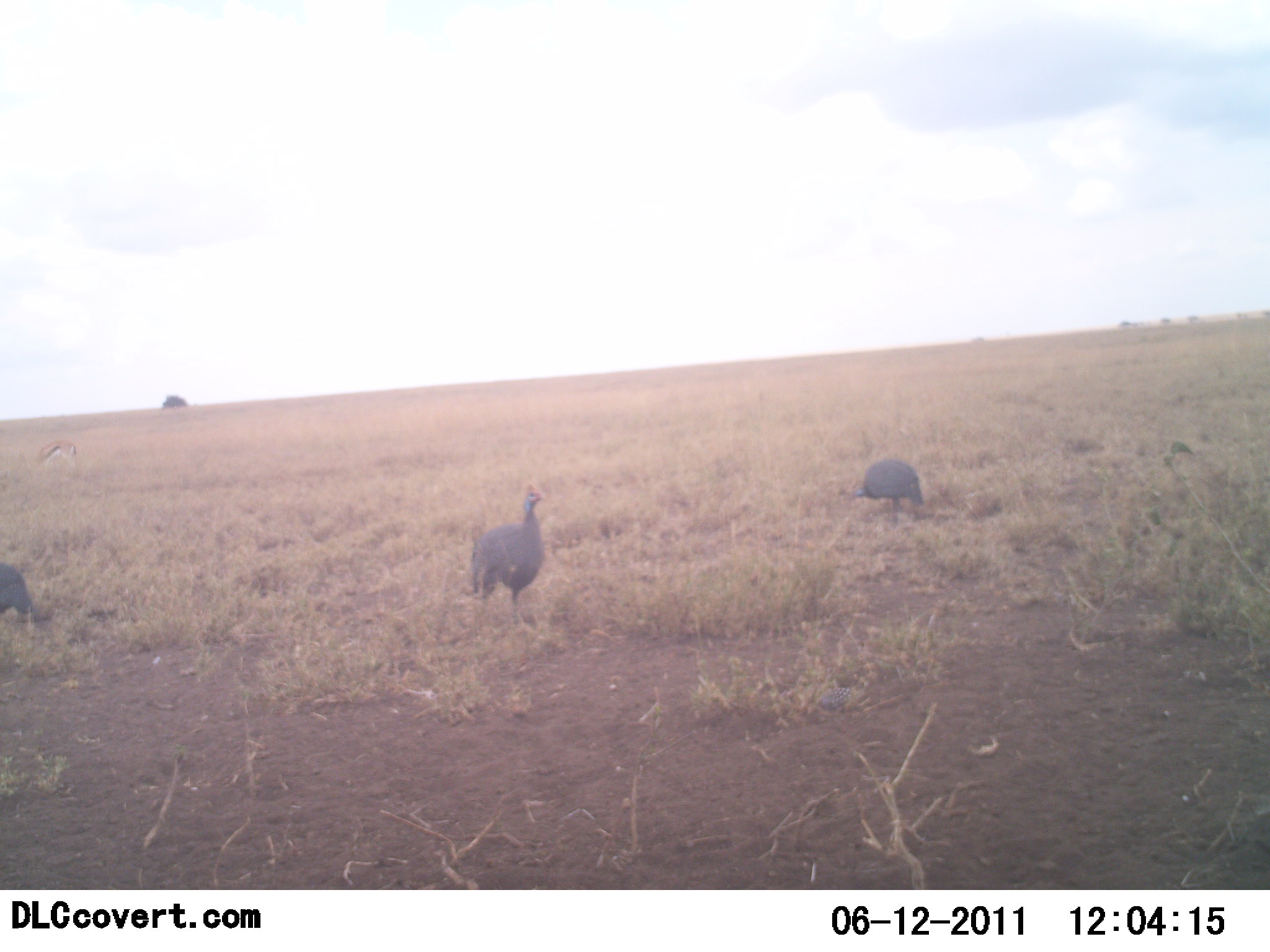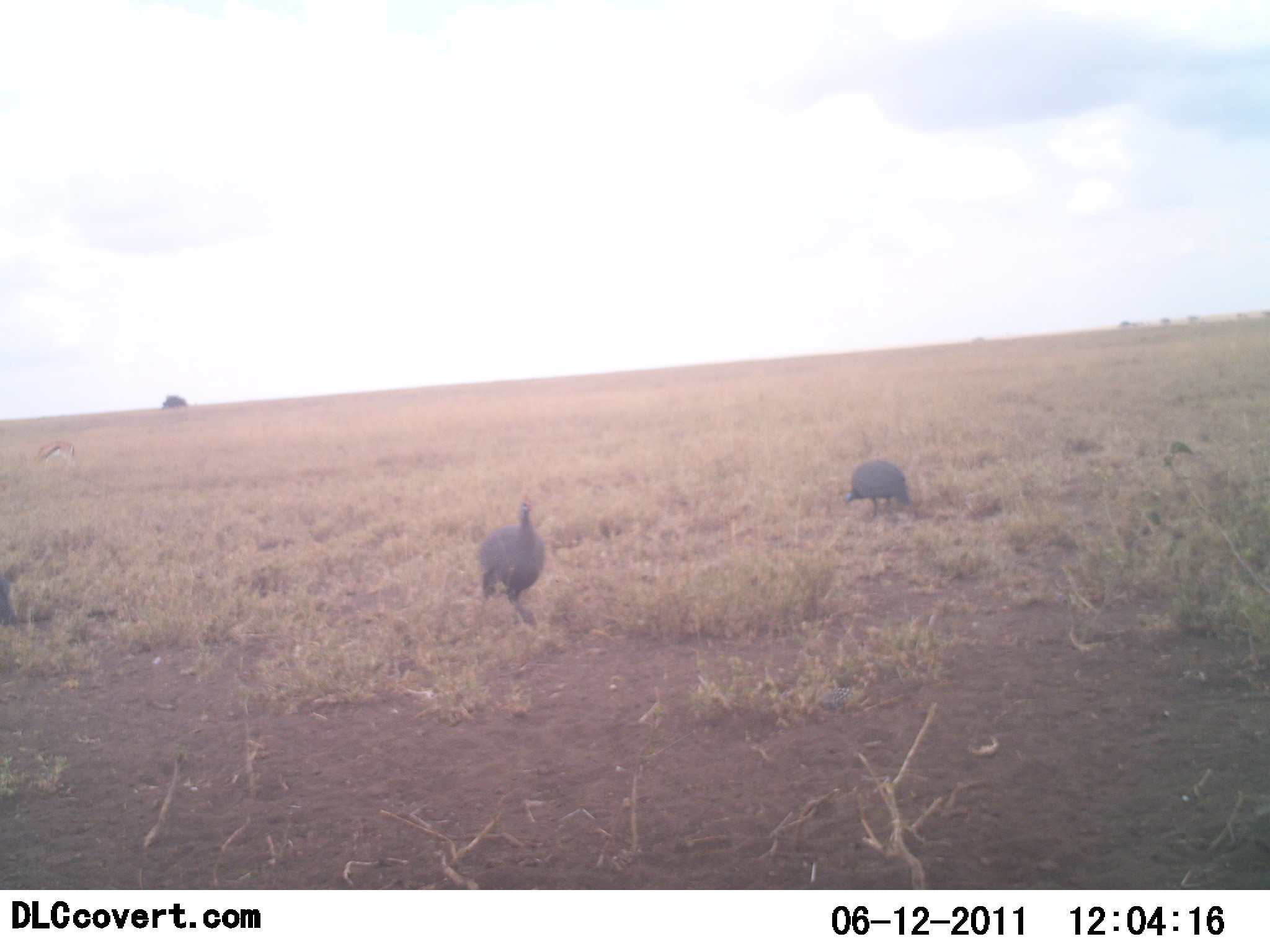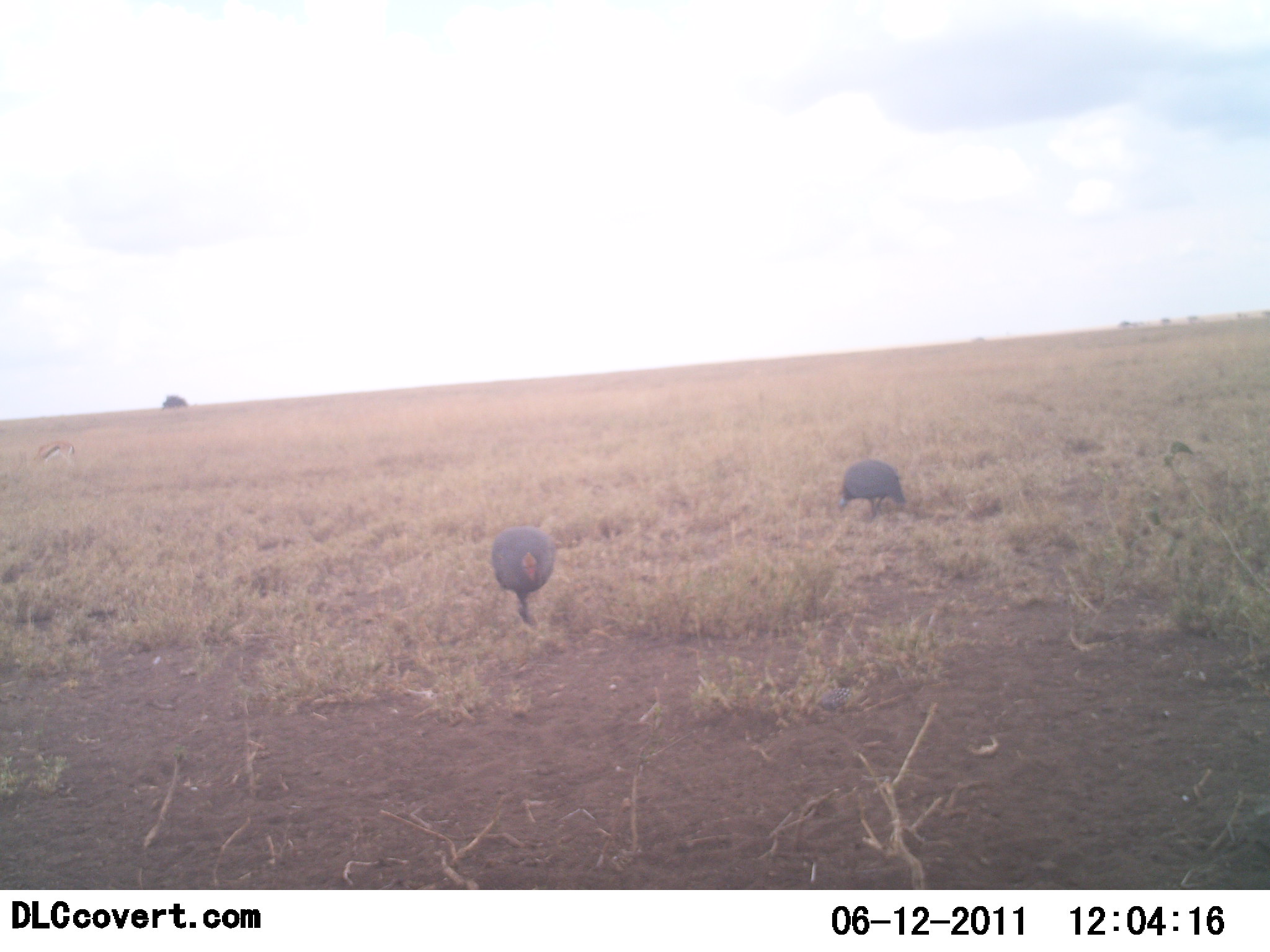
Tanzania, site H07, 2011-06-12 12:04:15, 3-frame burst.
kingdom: Animalia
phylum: Chordata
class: Aves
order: Galliformes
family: Numididae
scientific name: Numididae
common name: guinea fowl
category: guineafowl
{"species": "guineafowl (guinea fowl) (Numididae)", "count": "3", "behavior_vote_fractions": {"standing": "31%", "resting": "0%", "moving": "69%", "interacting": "0%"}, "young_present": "0%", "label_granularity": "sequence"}